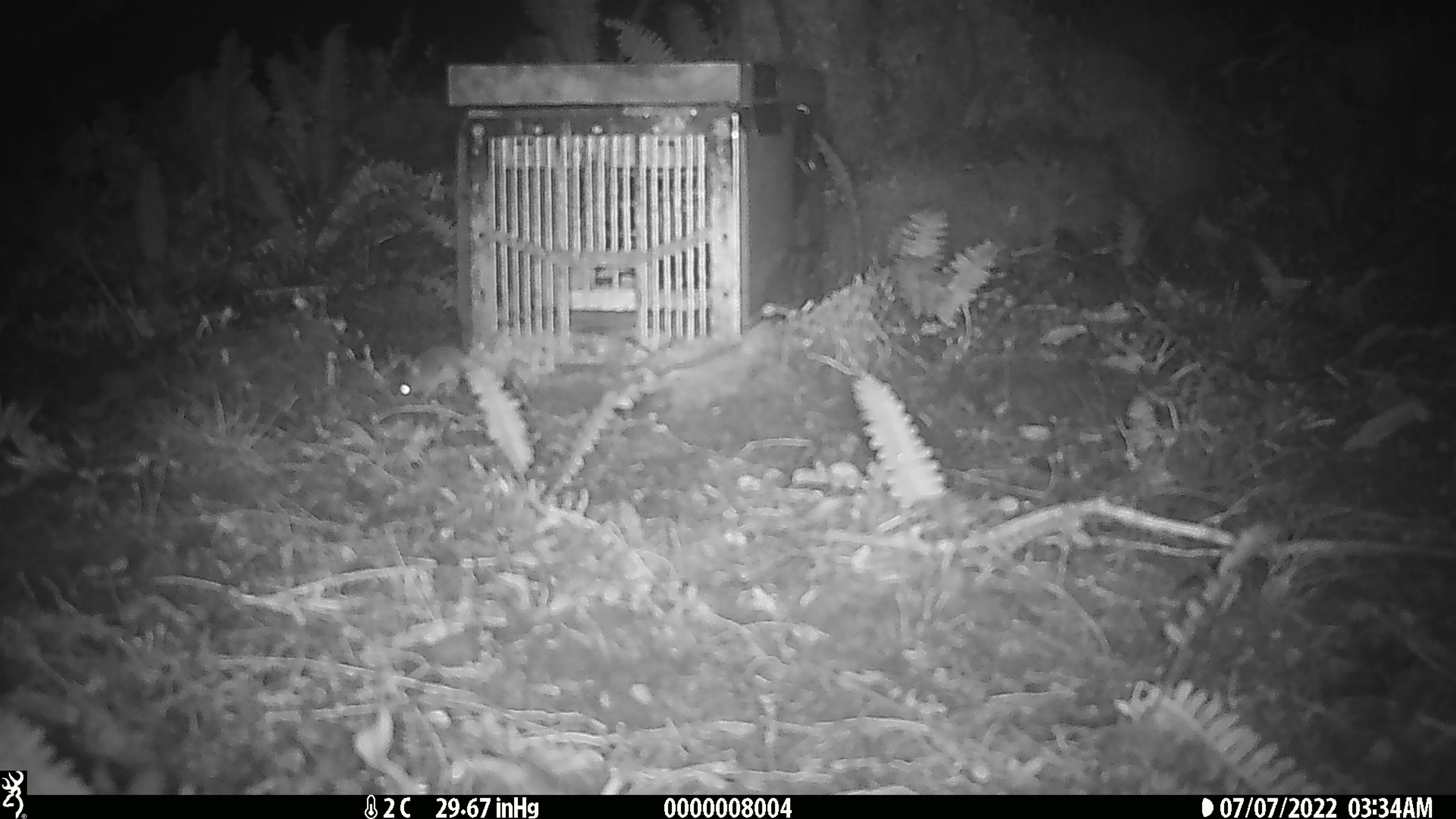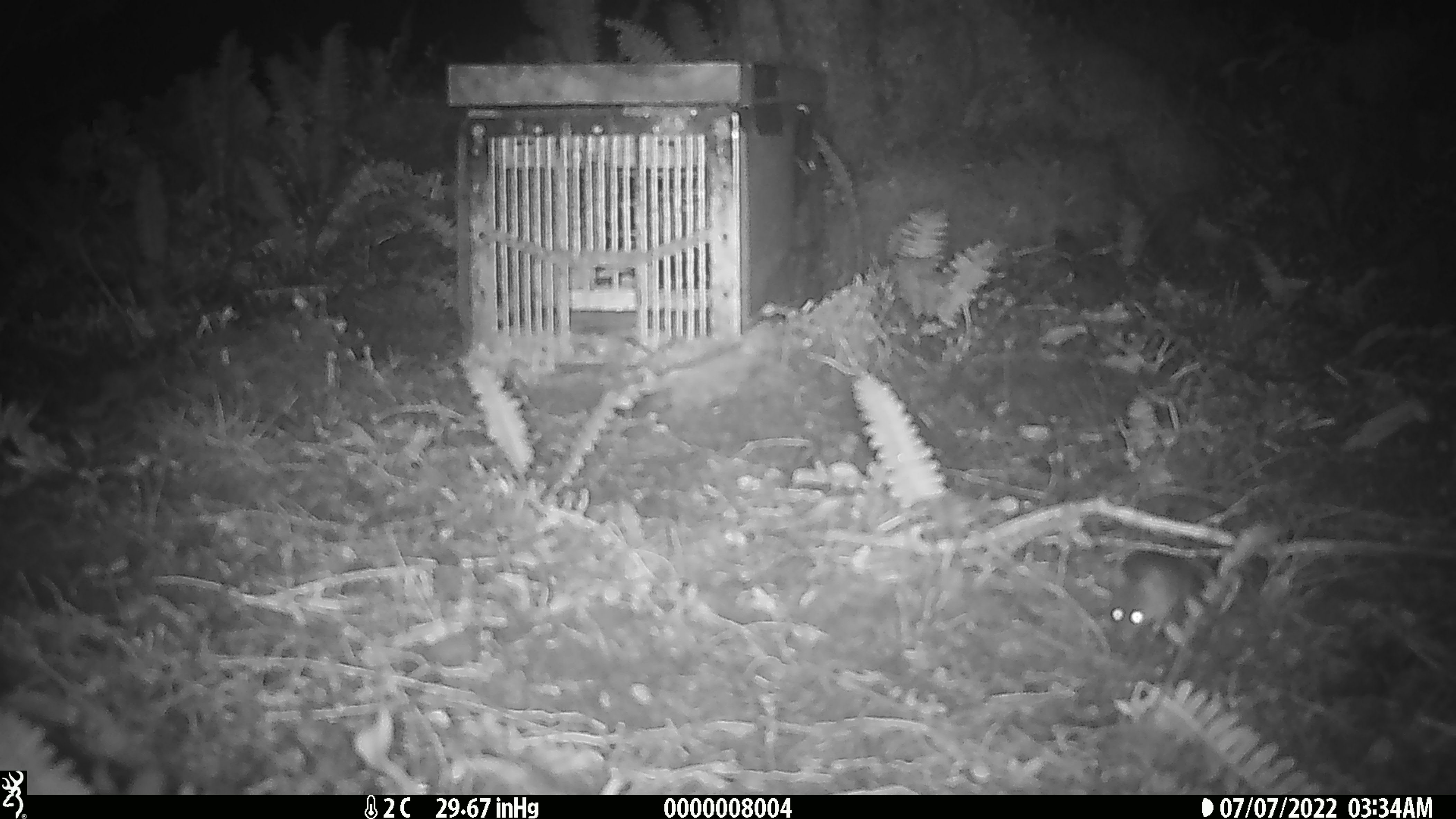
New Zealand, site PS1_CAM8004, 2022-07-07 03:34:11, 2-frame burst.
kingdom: Animalia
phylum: Chordata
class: Mammalia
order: Rodentia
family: Muridae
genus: Mus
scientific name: Mus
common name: mouse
Mouse (Mus).